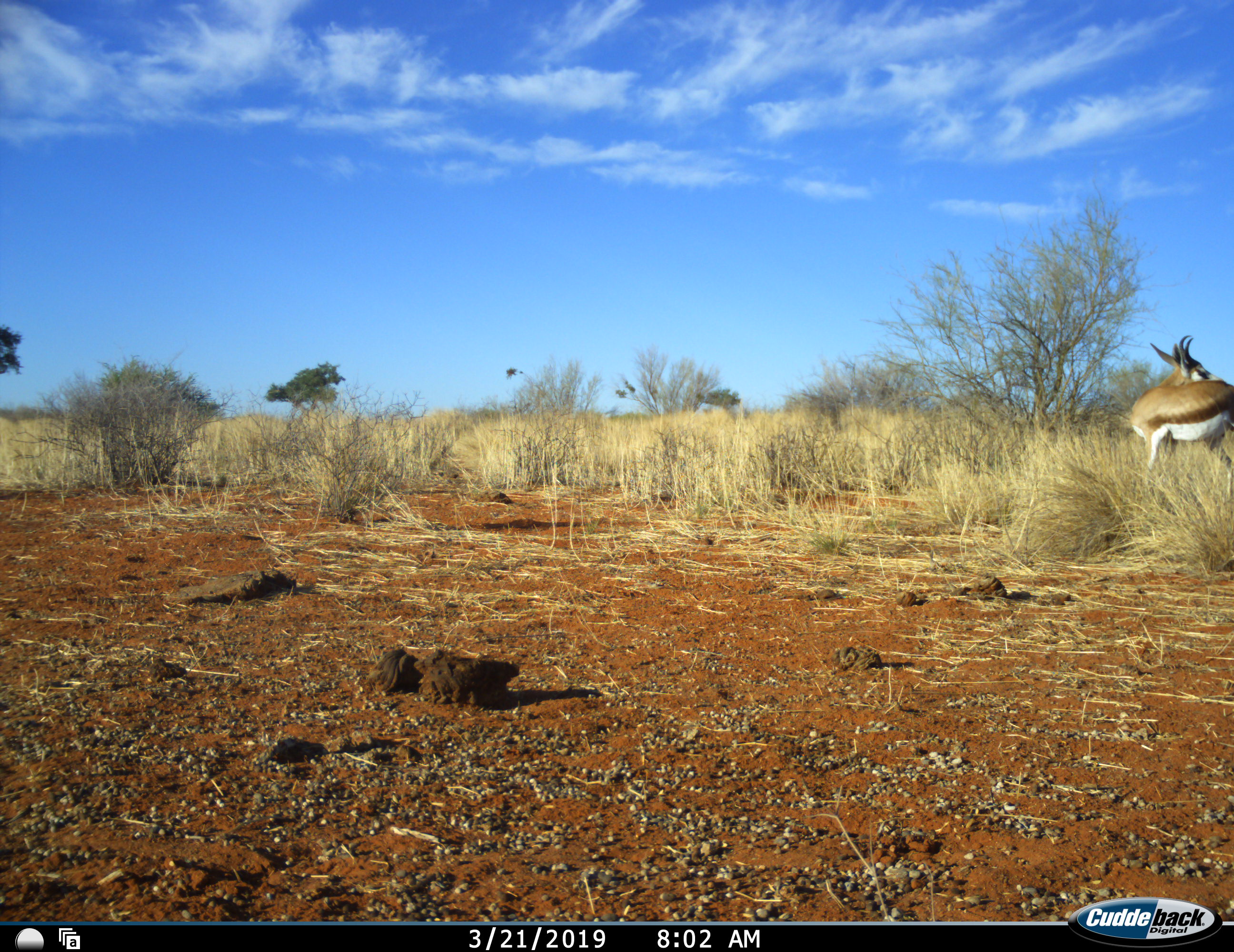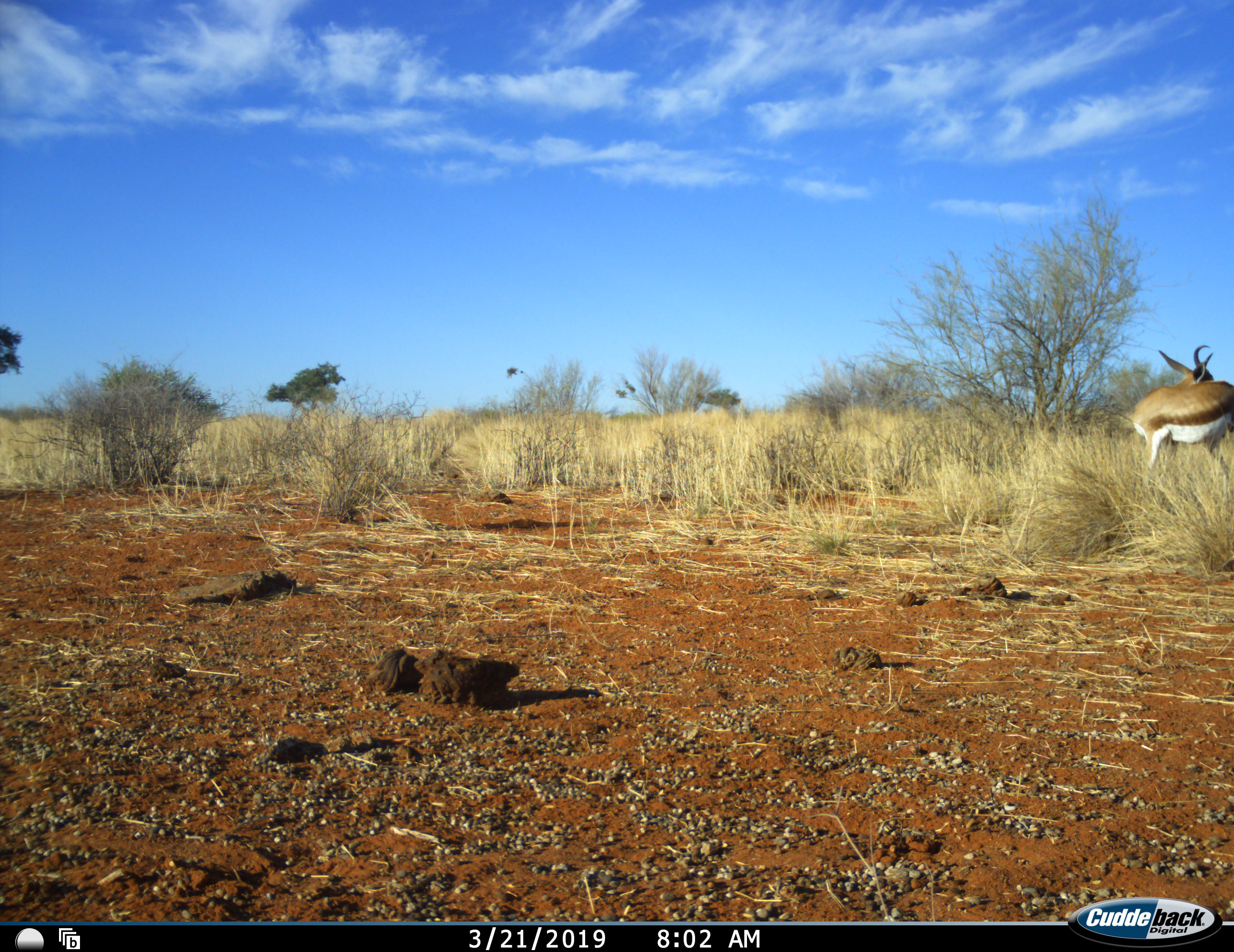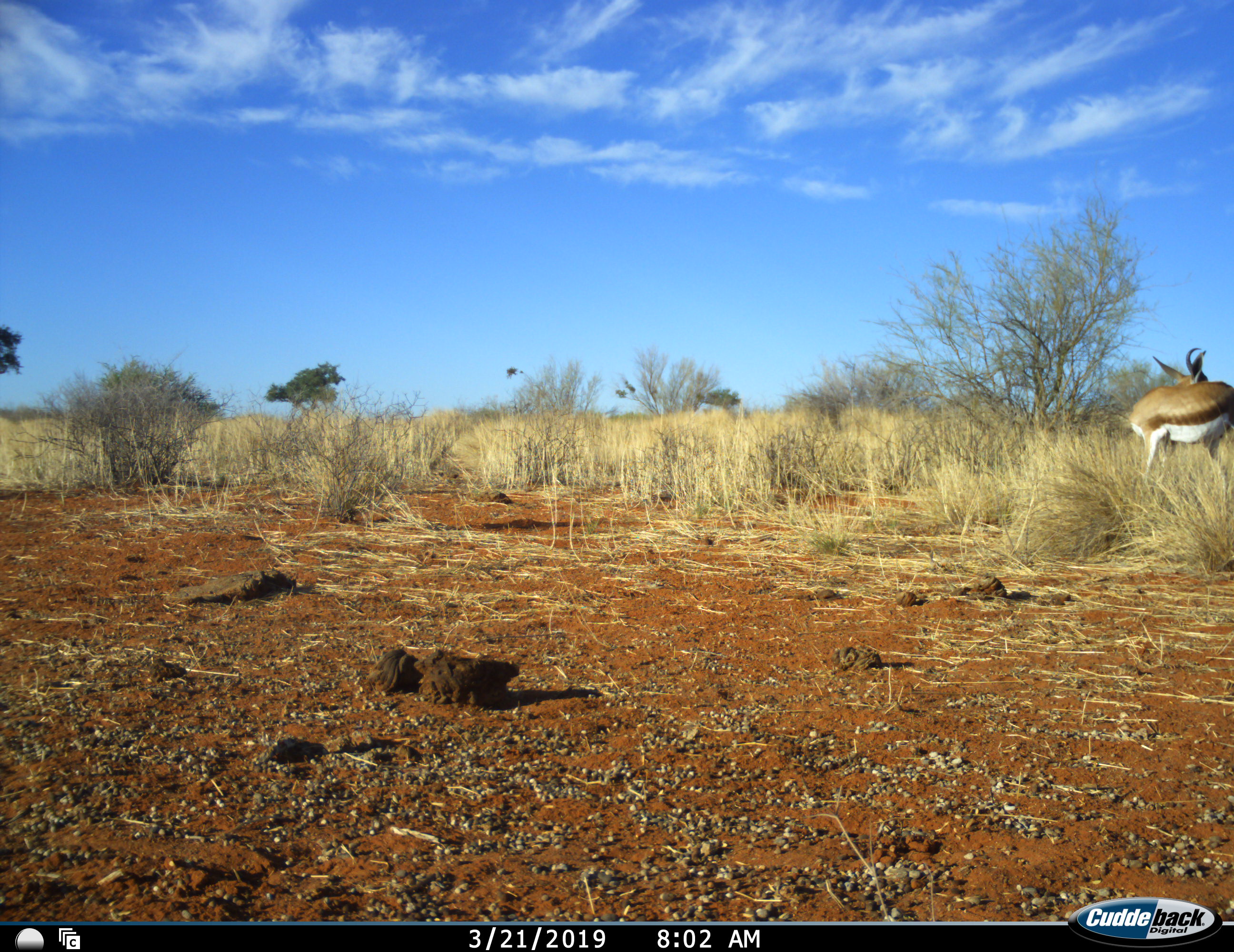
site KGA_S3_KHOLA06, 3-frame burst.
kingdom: Animalia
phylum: Chordata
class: Mammalia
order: Artiodactyla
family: Bovidae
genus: Antidorcas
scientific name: Antidorcas marsupialis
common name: springbok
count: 1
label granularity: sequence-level